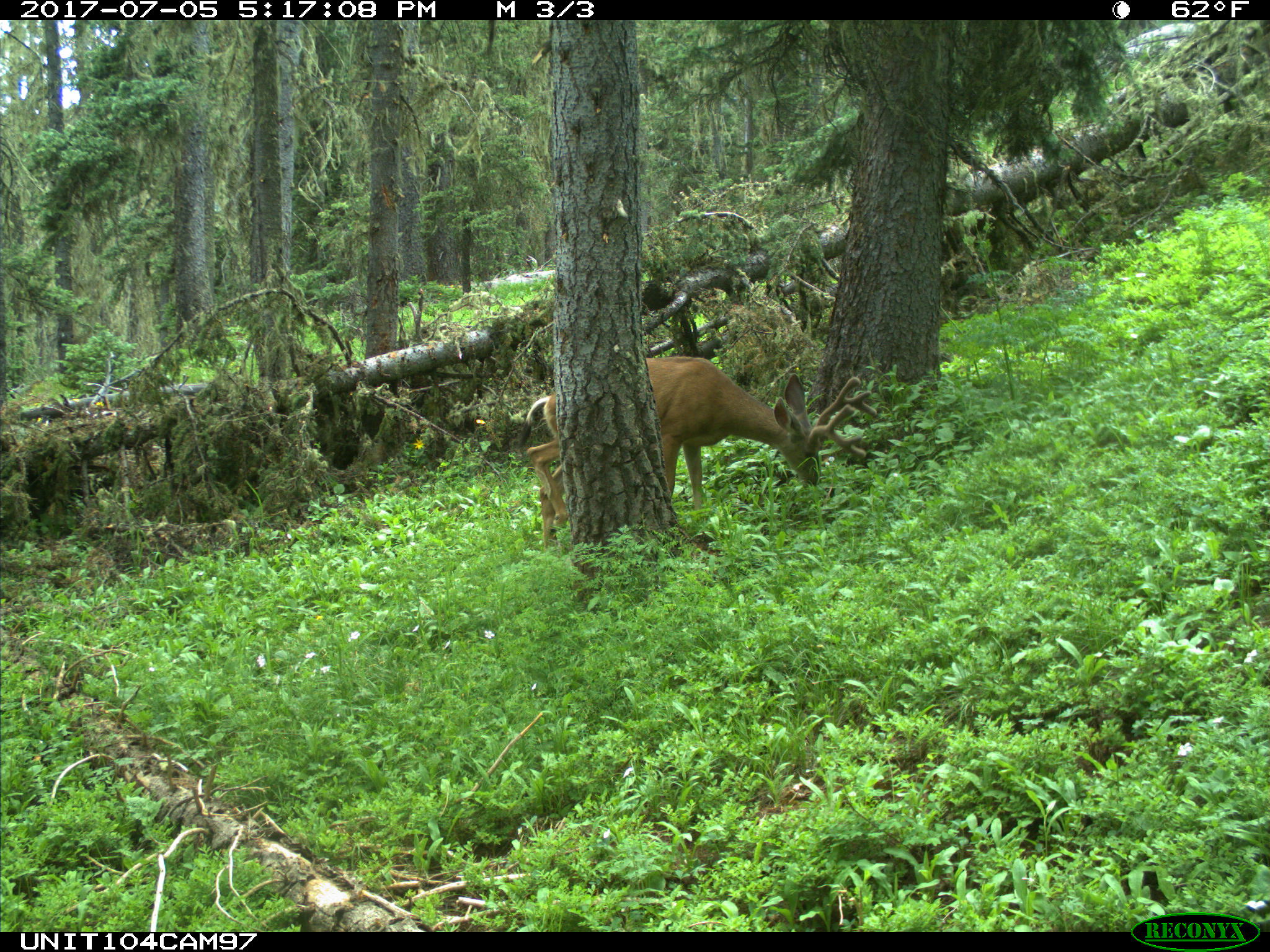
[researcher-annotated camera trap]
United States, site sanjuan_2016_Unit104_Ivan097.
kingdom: Animalia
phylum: Chordata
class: Mammalia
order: Artiodactyla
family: Cervidae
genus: Odocoileus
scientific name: Odocoileus hemionus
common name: mule deer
Odocoileus hemionus (mule deer).